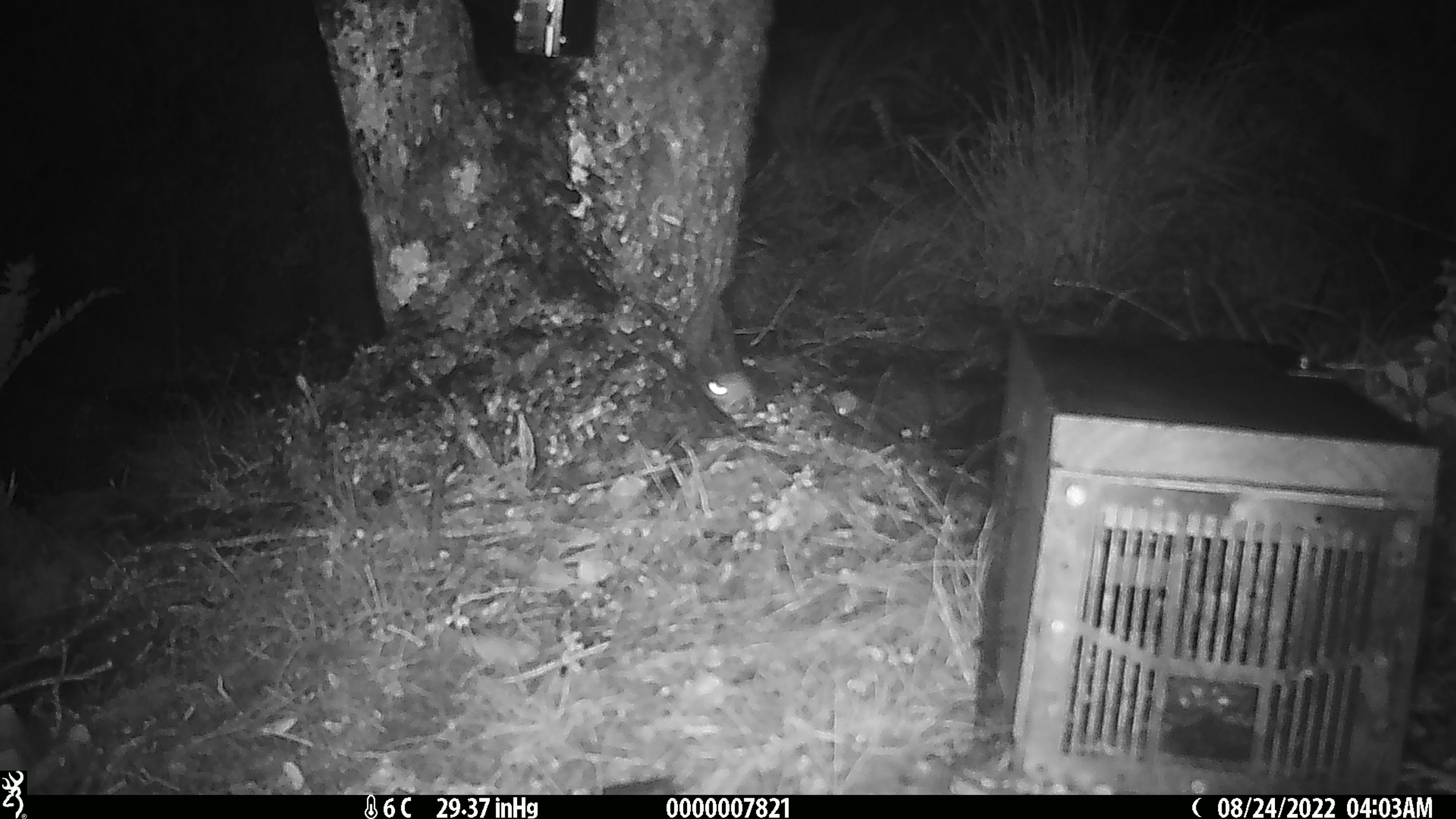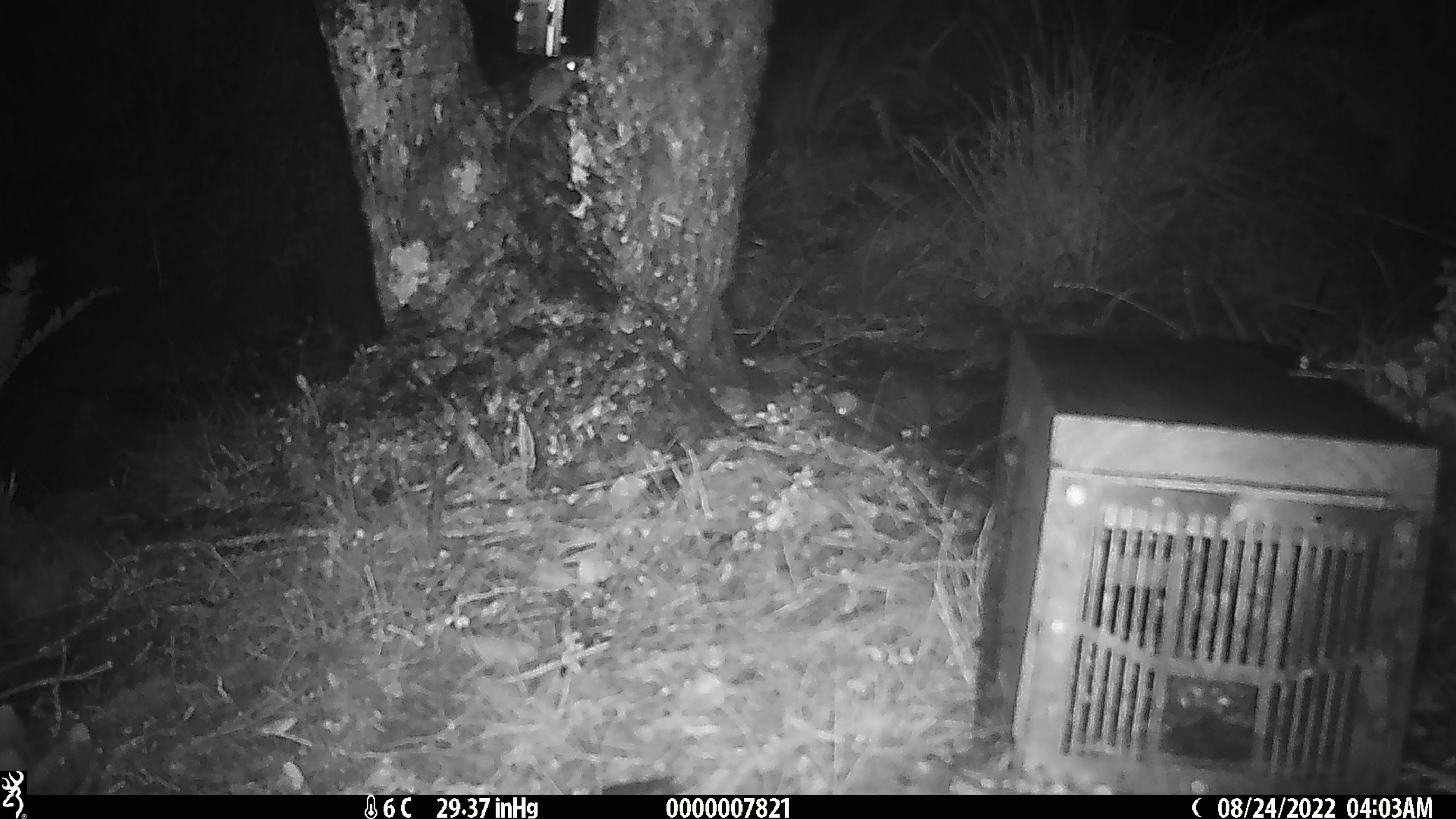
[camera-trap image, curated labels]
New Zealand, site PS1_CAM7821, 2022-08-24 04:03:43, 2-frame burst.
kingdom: Animalia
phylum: Chordata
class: Mammalia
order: Rodentia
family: Muridae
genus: Mus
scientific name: Mus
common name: mouse